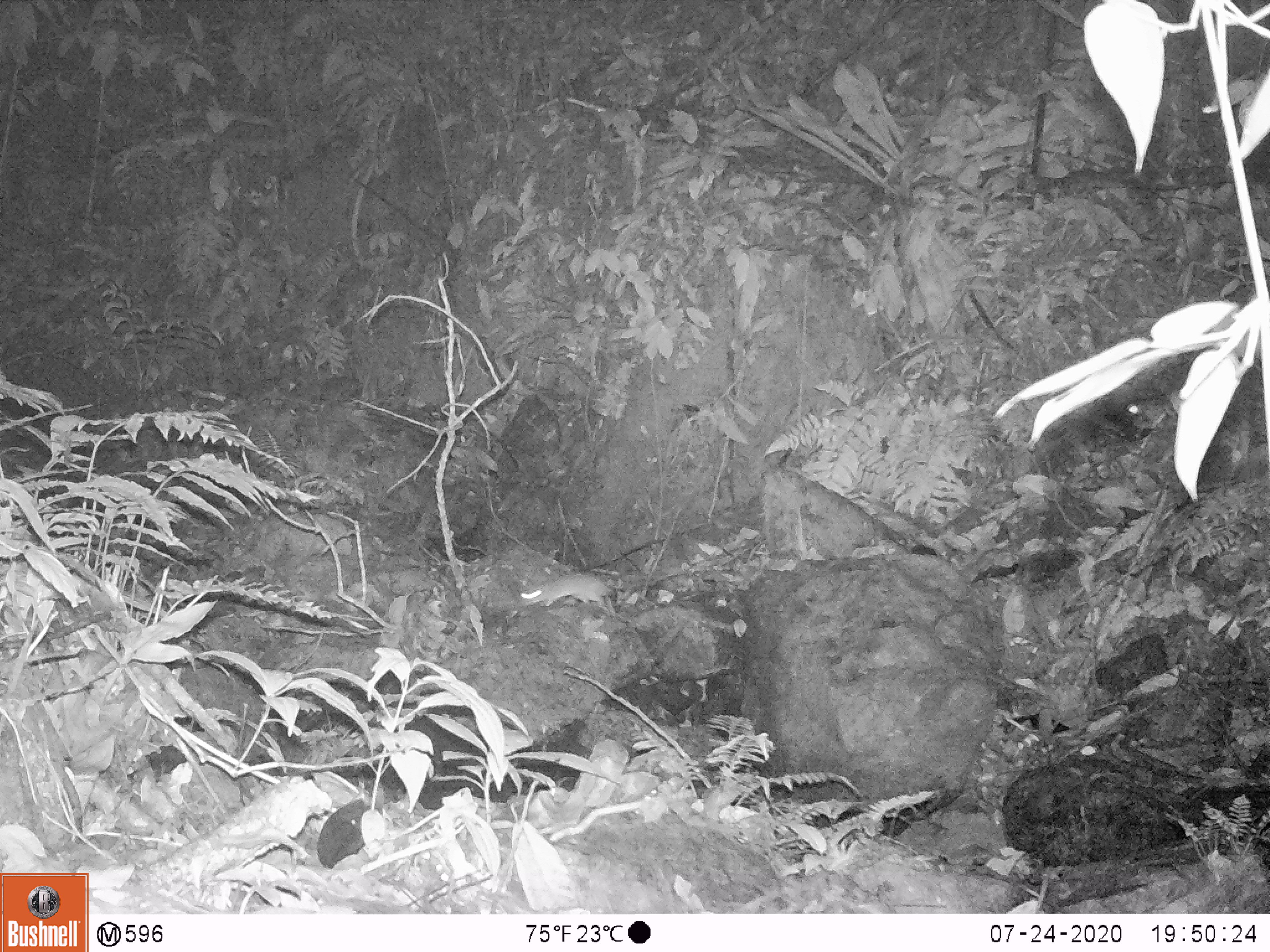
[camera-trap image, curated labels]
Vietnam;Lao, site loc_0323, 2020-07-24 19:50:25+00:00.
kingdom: Animalia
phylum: Chordata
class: Mammalia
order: Rodentia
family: Muridae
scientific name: Muridae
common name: old-world mice and rats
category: unidentified murid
Unidentified murid (old-world mice and rats) (Muridae). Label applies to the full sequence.